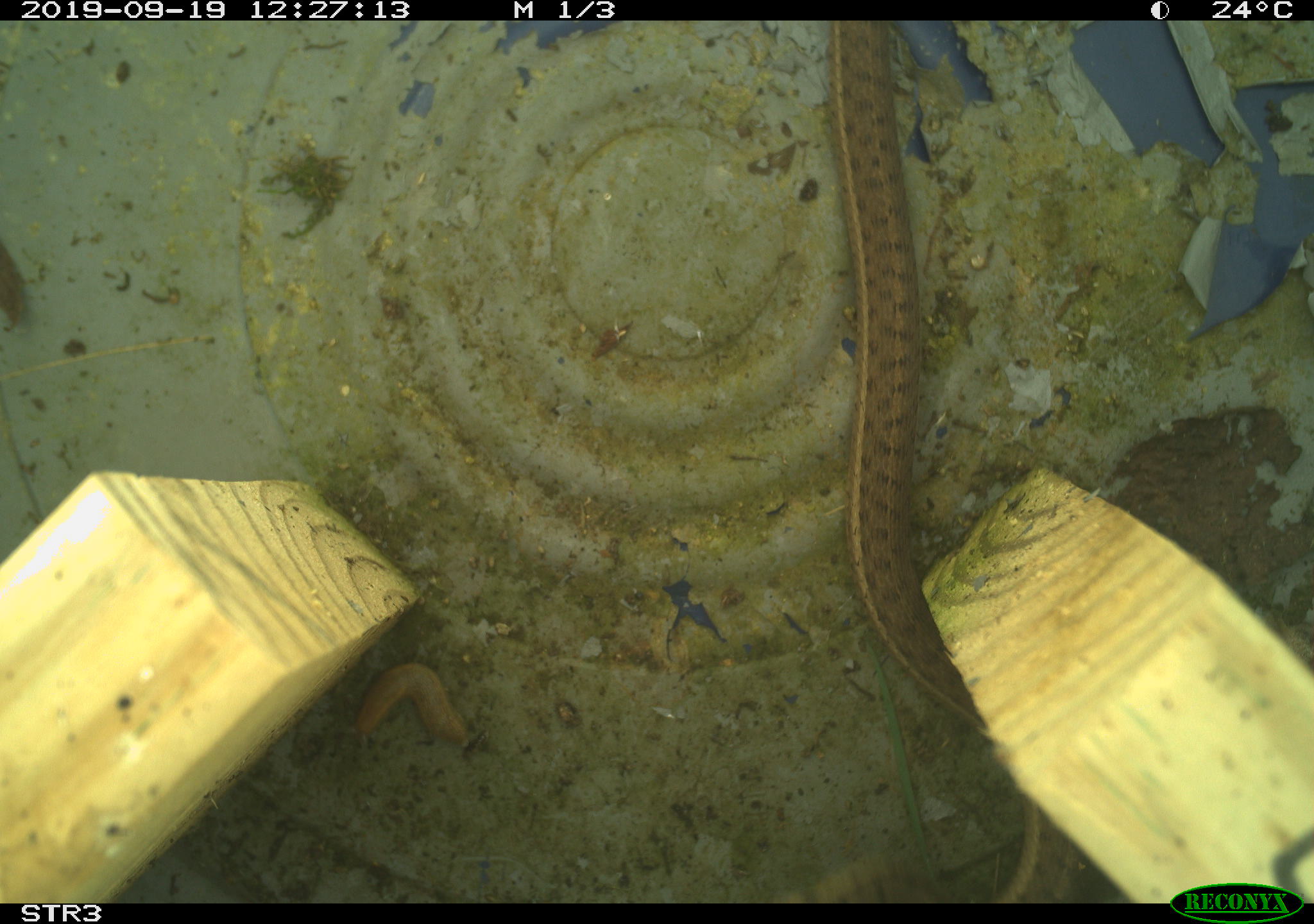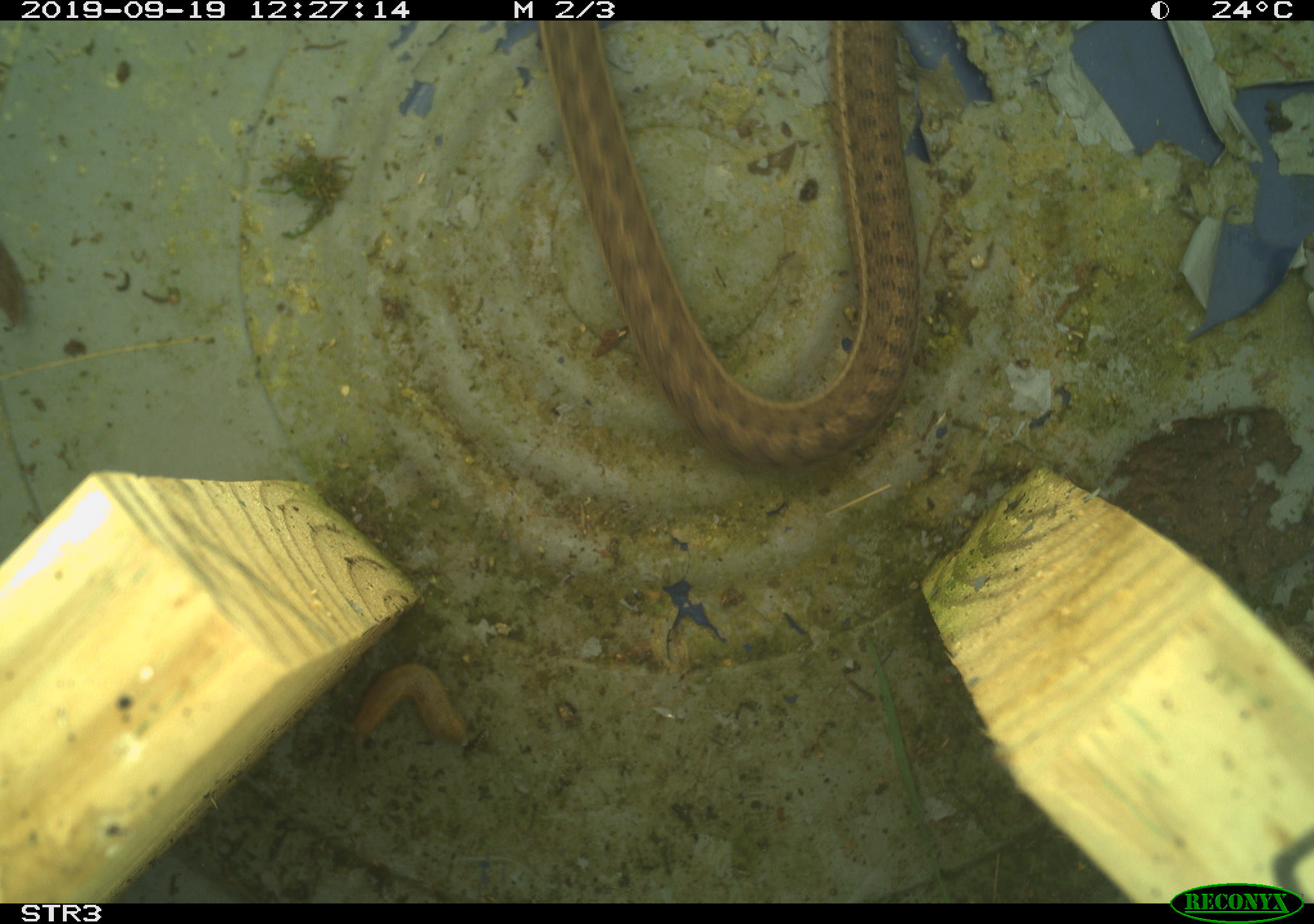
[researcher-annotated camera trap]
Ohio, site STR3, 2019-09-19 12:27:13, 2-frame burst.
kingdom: Animalia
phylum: Chordata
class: Reptilia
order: Squamata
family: Colubridae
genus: Thamnophis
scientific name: Thamnophis sirtalis sirtalis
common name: eastern gartersnake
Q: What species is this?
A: Eastern gartersnake (Thamnophis sirtalis sirtalis).